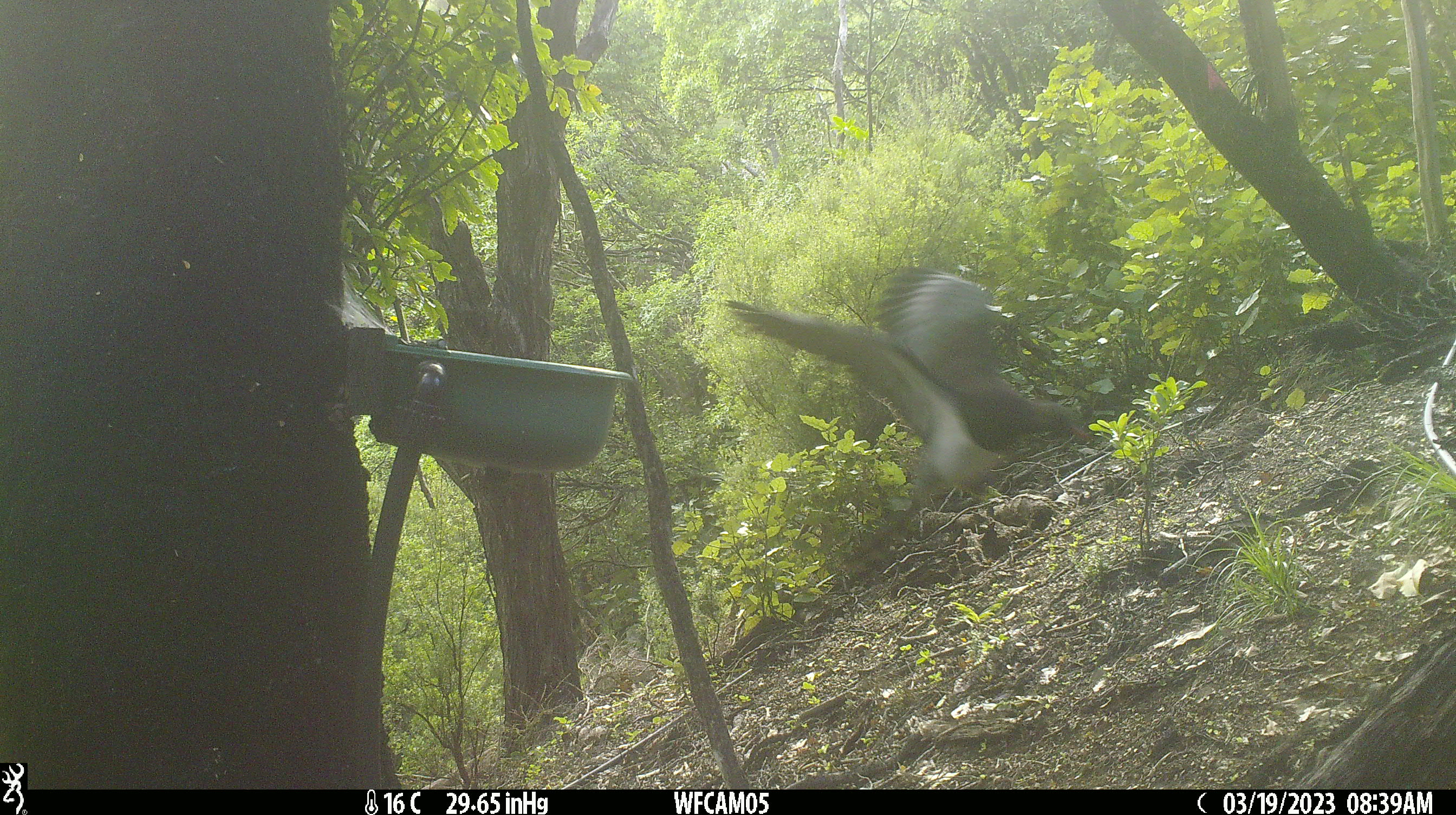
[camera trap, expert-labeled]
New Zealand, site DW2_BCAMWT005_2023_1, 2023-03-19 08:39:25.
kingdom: Animalia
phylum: Chordata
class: Aves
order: Columbiformes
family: Columbidae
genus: Hemiphaga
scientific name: Hemiphaga novaeseelandiae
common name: new zealand pigeon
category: kereru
Kereru (new zealand pigeon) (Hemiphaga novaeseelandiae).